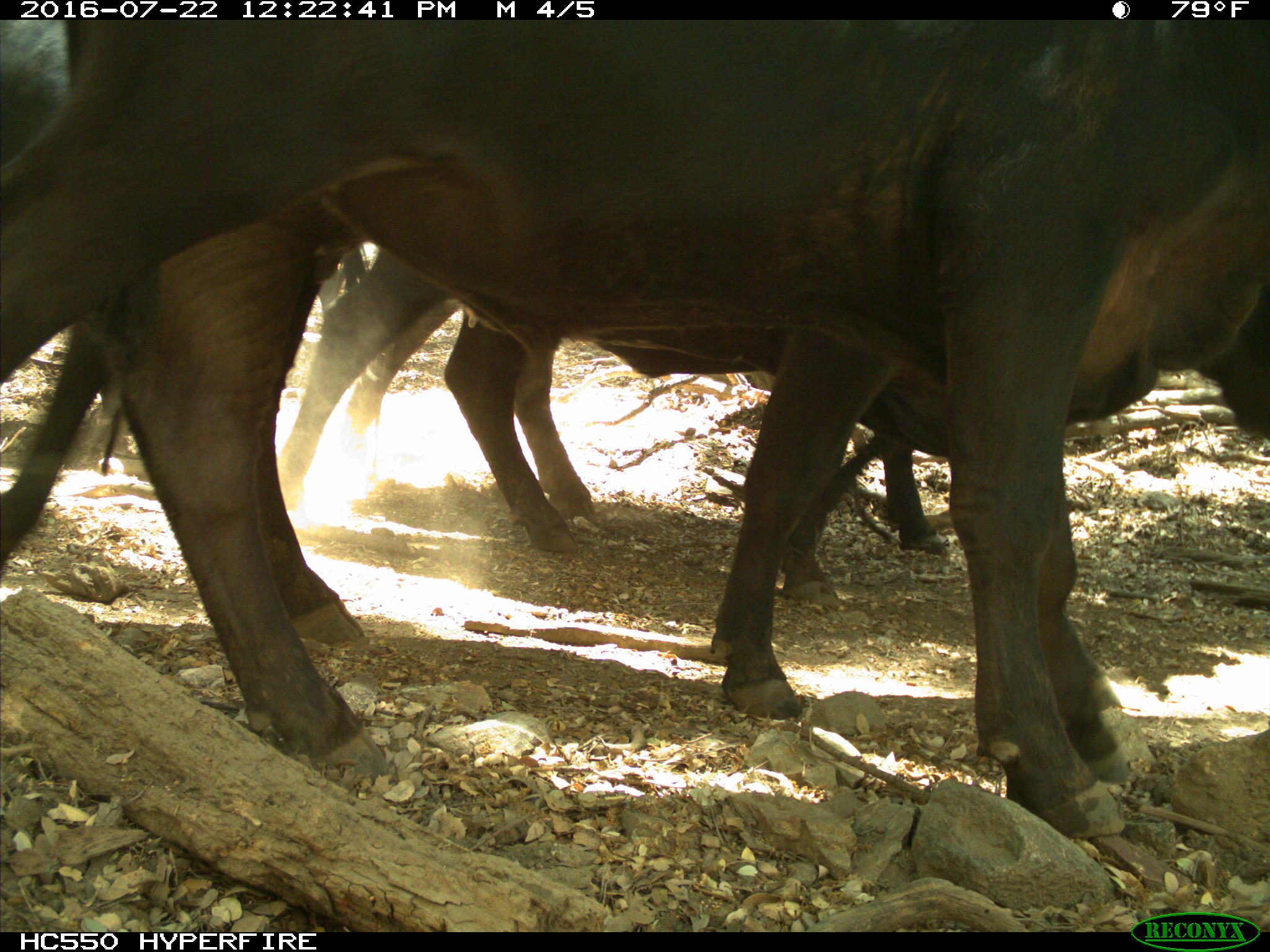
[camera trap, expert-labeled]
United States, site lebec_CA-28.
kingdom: Animalia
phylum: Chordata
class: Mammalia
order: Artiodactyla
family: Bovidae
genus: Bos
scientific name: Bos taurus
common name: domestic cow